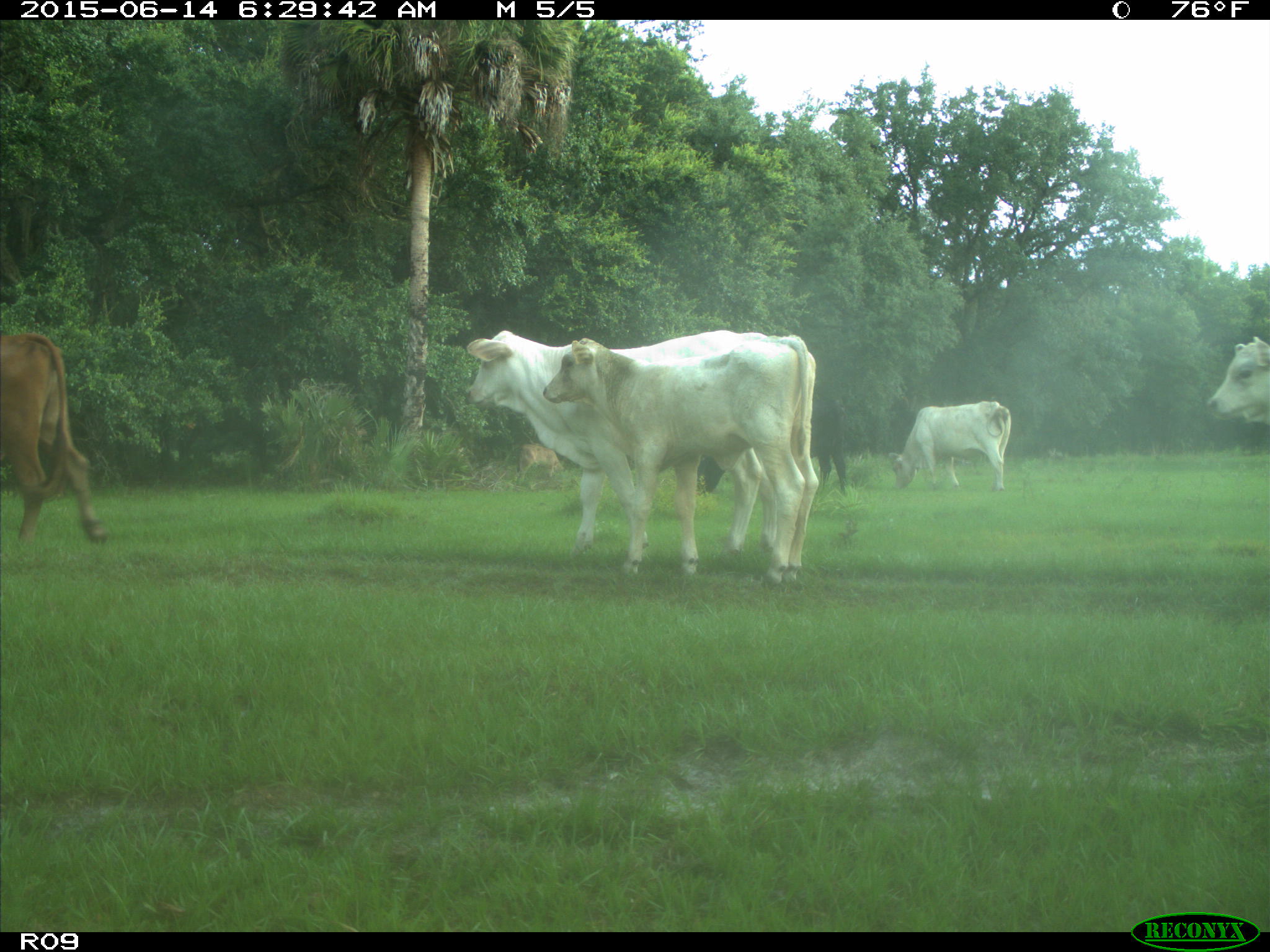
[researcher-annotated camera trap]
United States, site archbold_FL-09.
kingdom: Animalia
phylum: Chordata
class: Mammalia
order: Artiodactyla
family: Bovidae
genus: Bos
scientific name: Bos taurus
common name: domestic cow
Bos taurus (domestic cow).